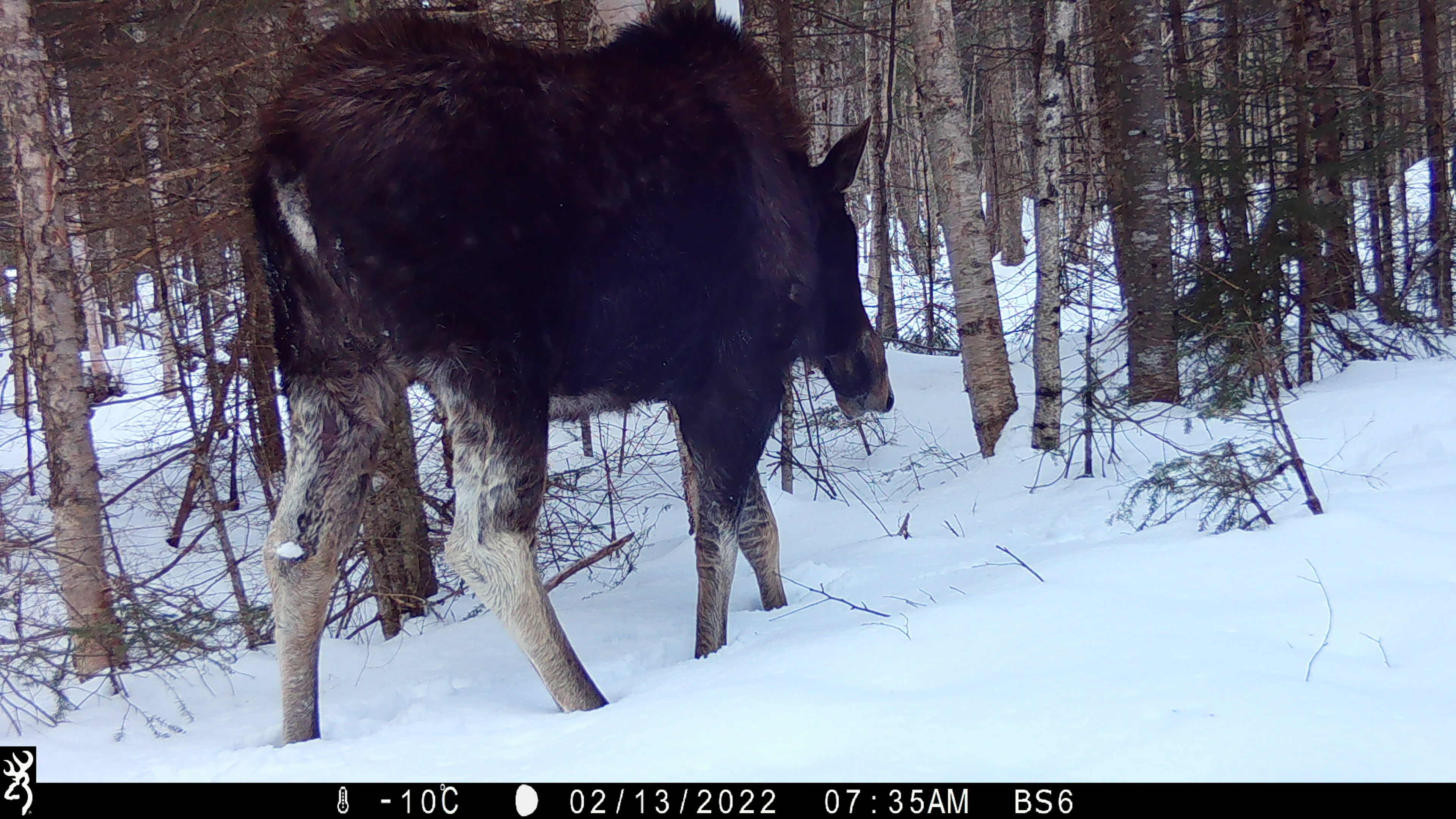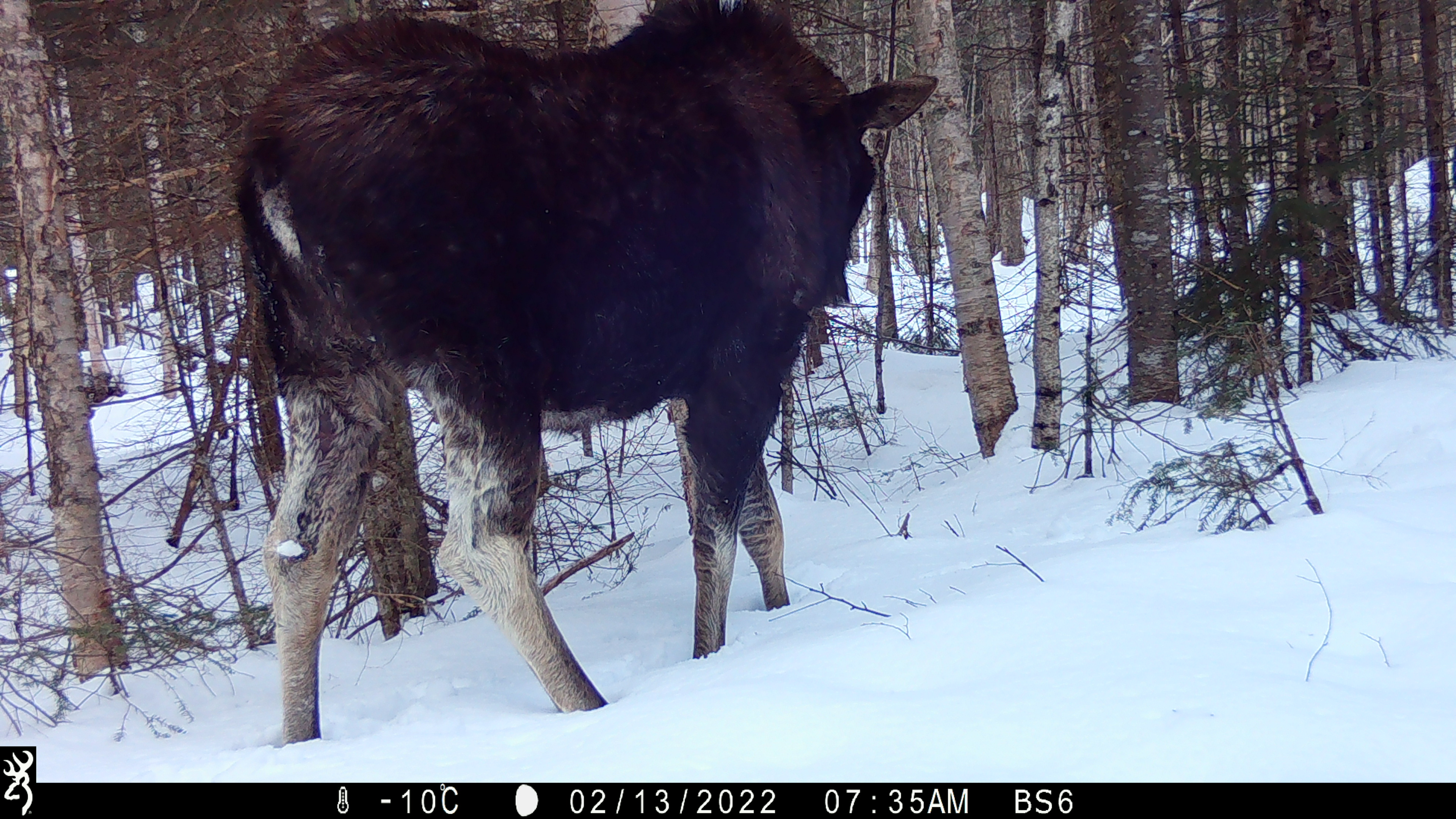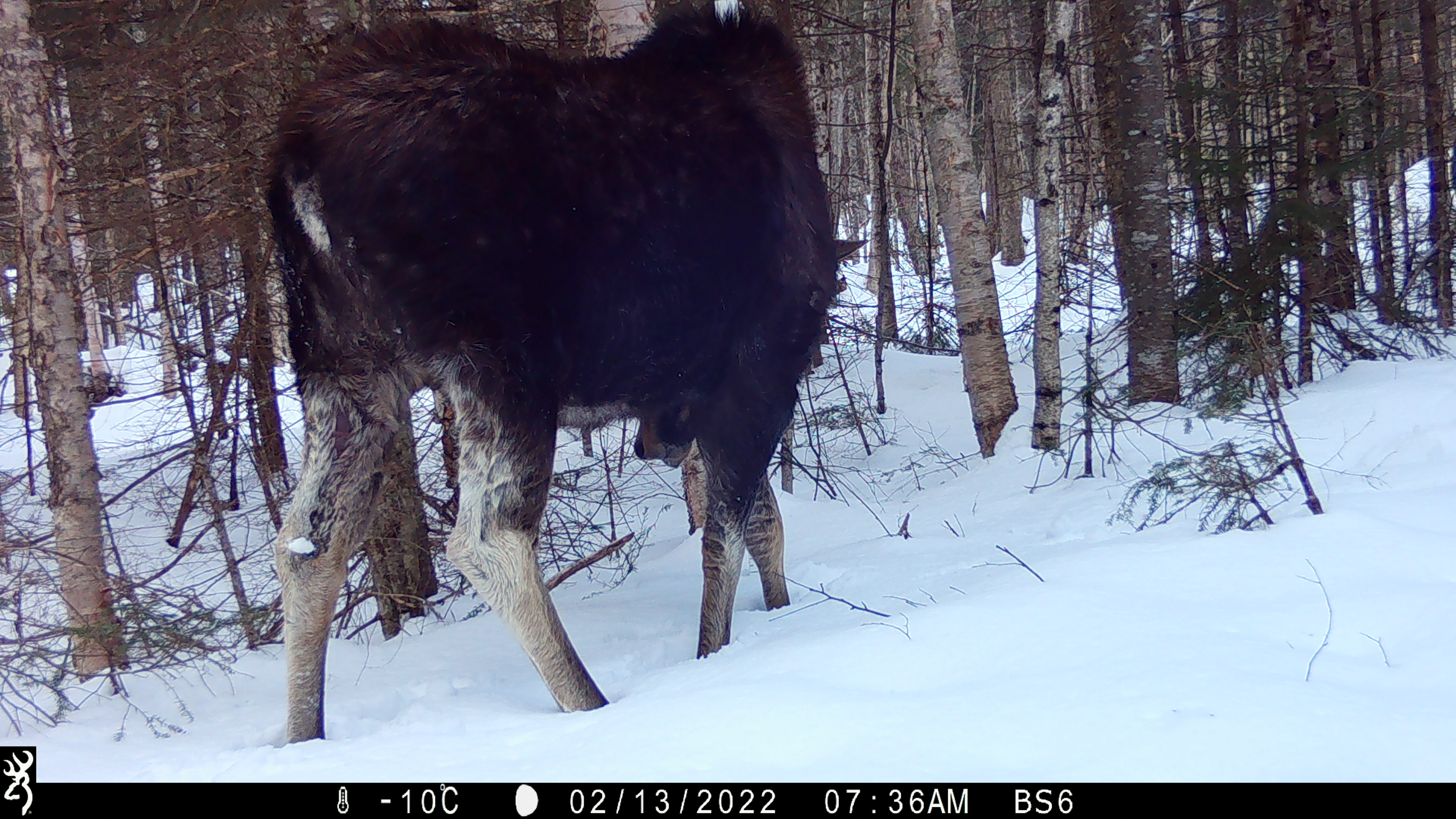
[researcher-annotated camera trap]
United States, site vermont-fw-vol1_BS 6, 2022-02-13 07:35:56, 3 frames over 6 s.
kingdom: Animalia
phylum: Chordata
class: Mammalia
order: Artiodactyla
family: Cervidae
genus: Alces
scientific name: Alces alces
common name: moose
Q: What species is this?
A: Moose (Alces alces).